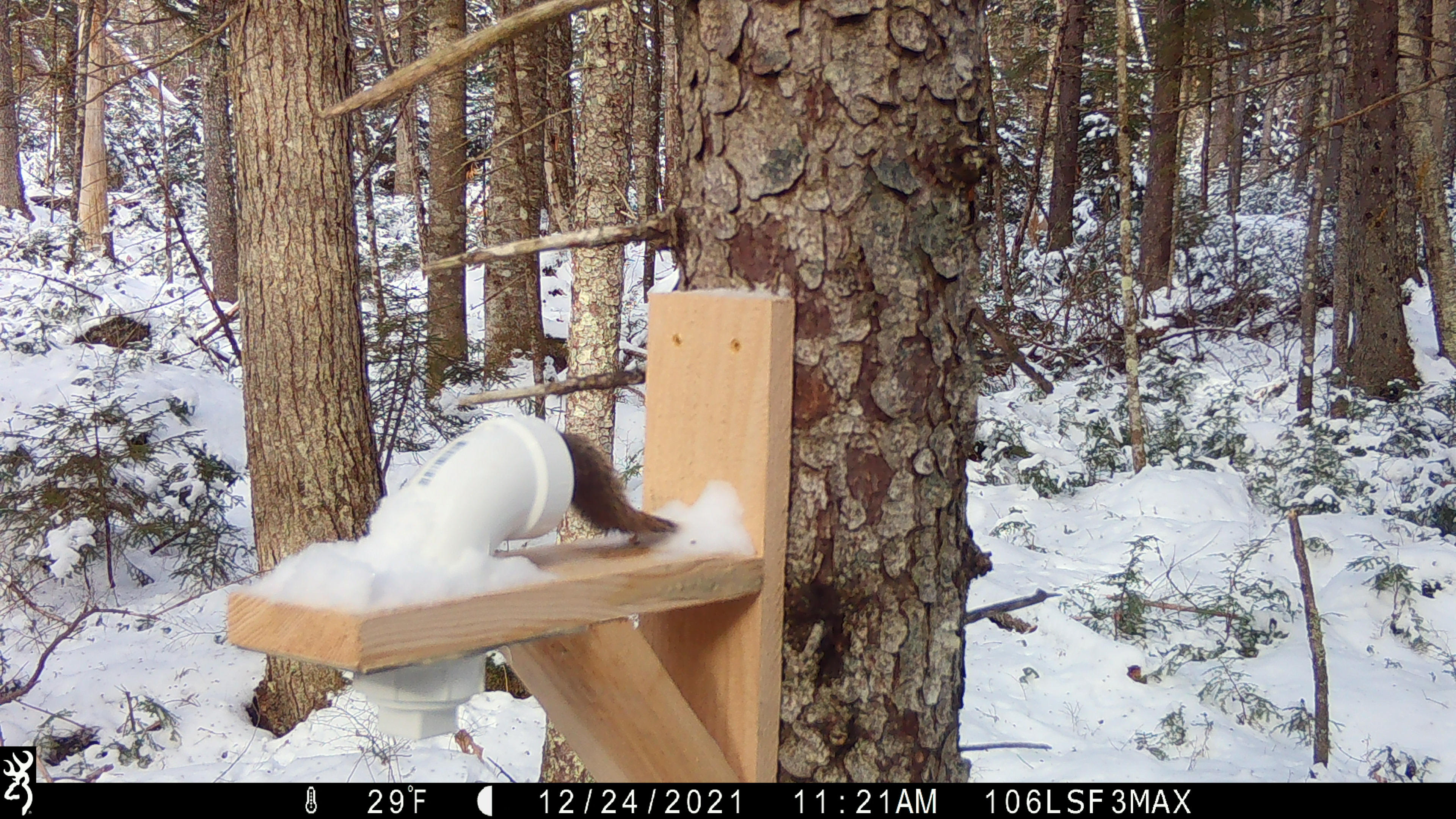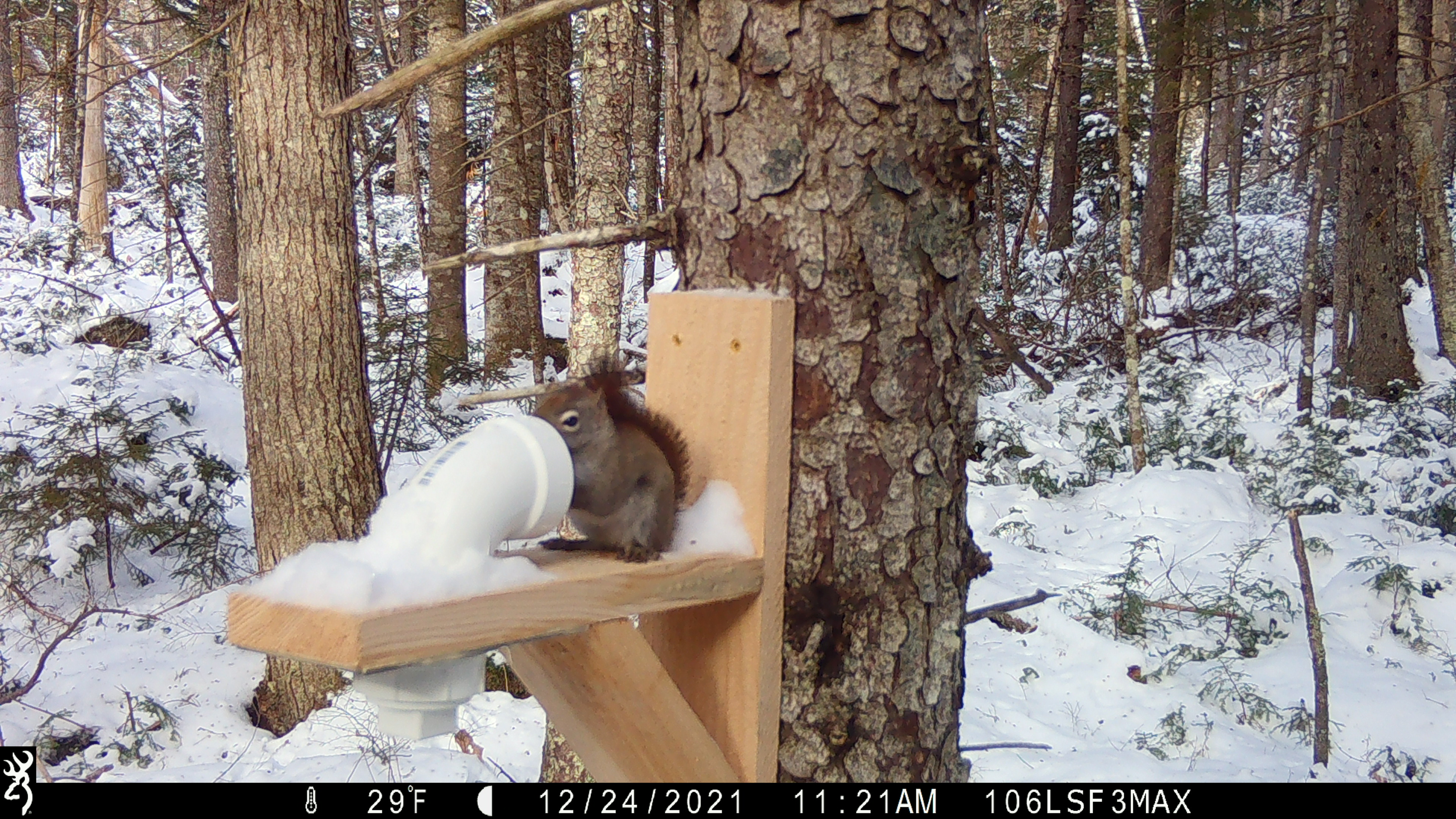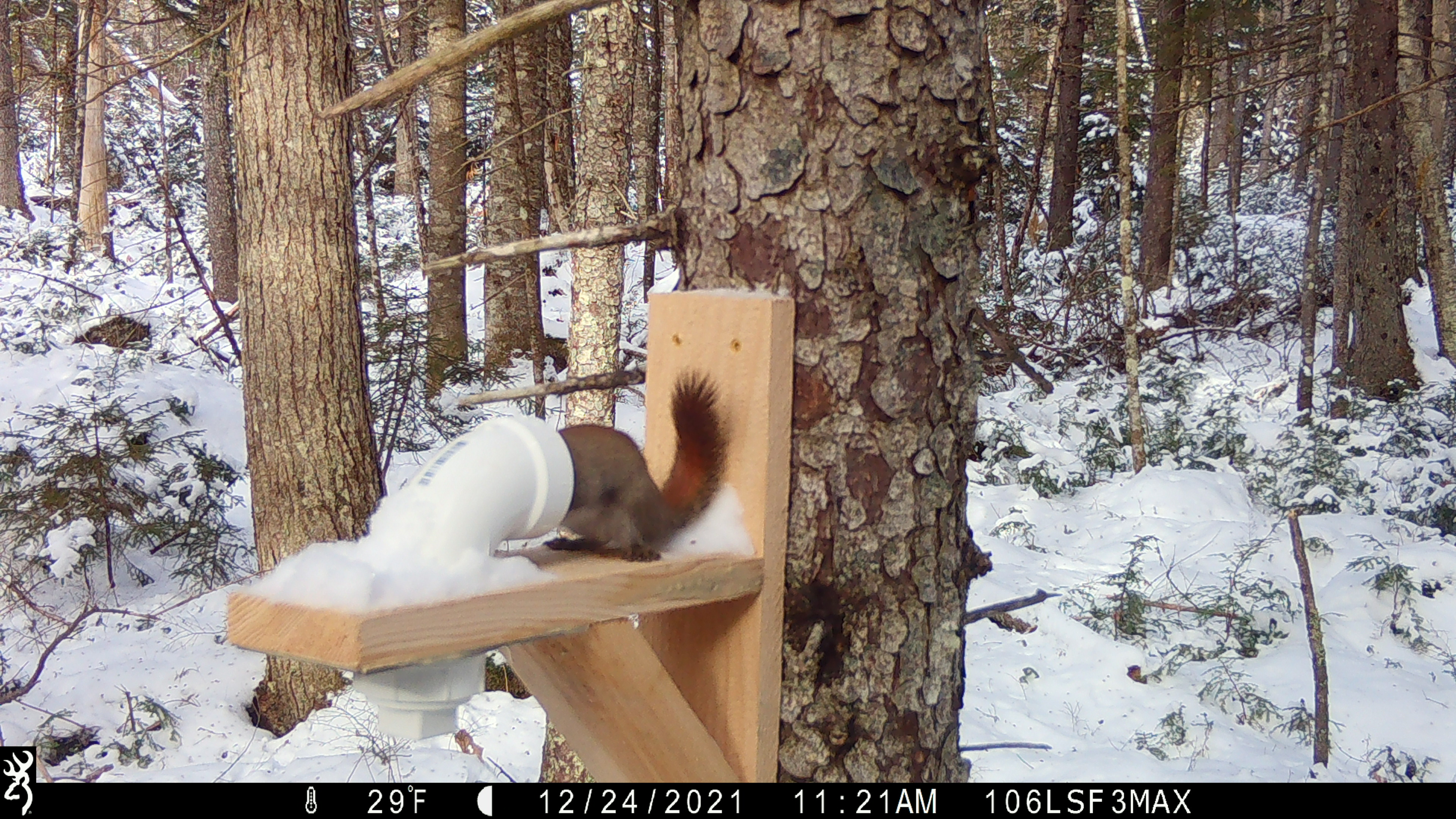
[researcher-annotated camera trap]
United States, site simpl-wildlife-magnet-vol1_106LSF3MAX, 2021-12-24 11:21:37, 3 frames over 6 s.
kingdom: Animalia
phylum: Chordata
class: Mammalia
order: Rodentia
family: Sciuridae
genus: Tamiasciurus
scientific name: Tamiasciurus hudsonicus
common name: red squirrel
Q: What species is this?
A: Red squirrel (Tamiasciurus hudsonicus).